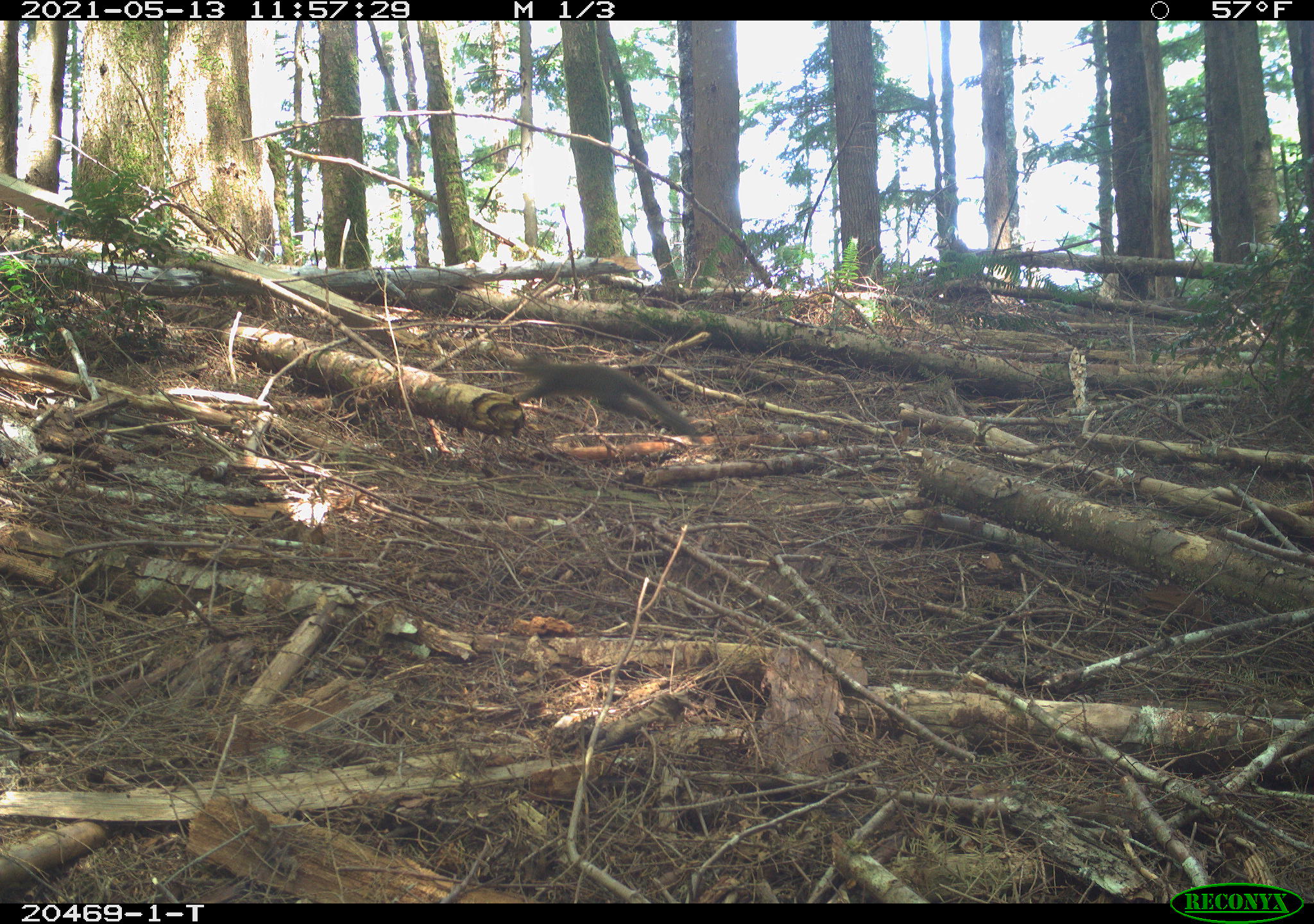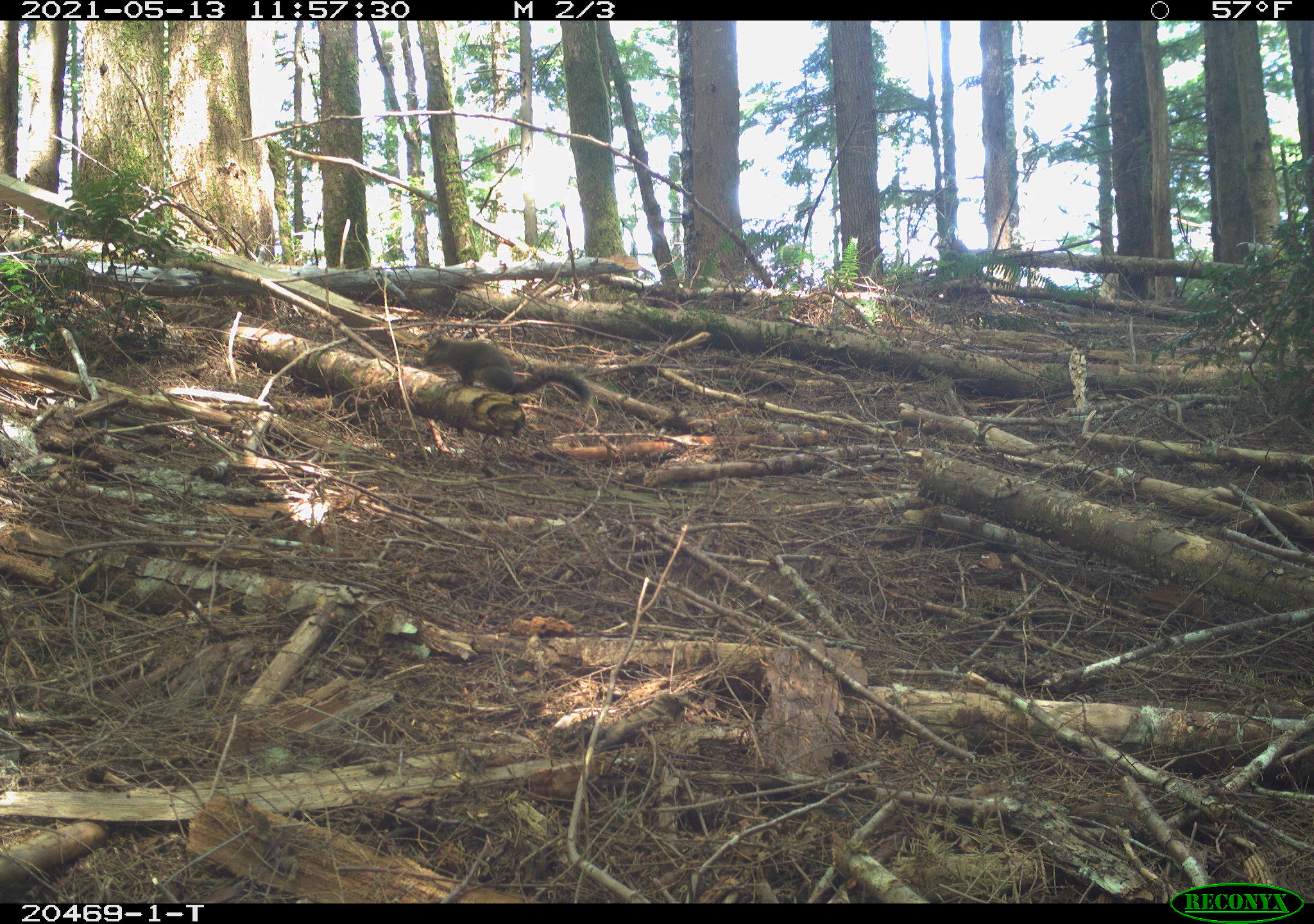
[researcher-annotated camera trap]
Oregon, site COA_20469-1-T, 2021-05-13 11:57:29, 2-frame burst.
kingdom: Animalia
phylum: Chordata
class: Mammalia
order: Rodentia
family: Sciuridae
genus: Tamiasciurus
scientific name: Tamiasciurus douglasii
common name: douglas squirrel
Douglas squirrel (Tamiasciurus douglasii).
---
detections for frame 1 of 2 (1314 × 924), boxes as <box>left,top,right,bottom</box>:
douglas squirrel: <box>482,323,714,473</box>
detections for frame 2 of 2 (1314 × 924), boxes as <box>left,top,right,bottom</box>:
douglas squirrel: <box>397,318,596,423</box>